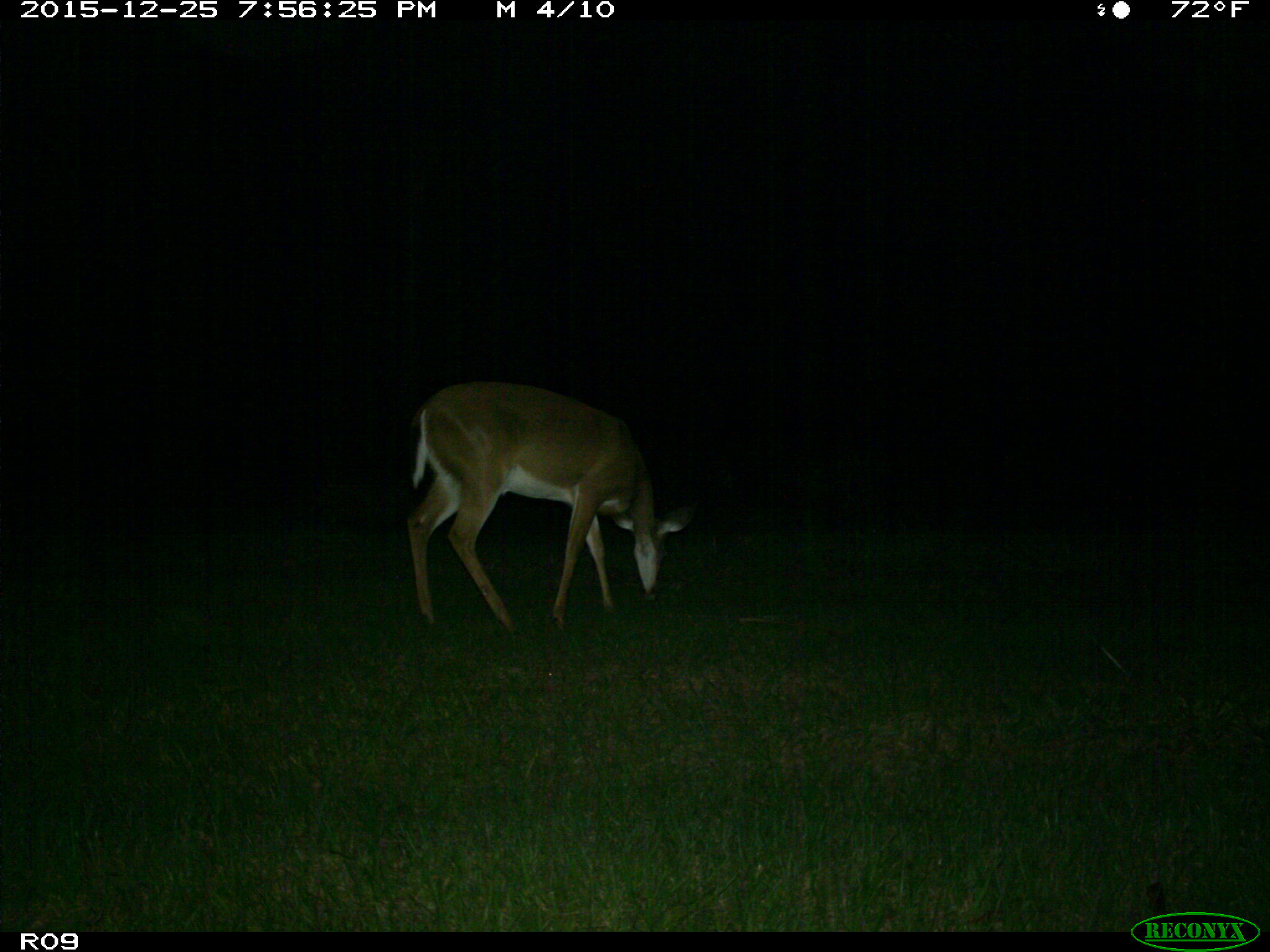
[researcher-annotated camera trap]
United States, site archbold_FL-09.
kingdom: Animalia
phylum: Chordata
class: Mammalia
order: Artiodactyla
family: Cervidae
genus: Odocoileus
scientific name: Odocoileus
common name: deer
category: unidentified deer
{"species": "unidentified deer (deer) (Odocoileus)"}